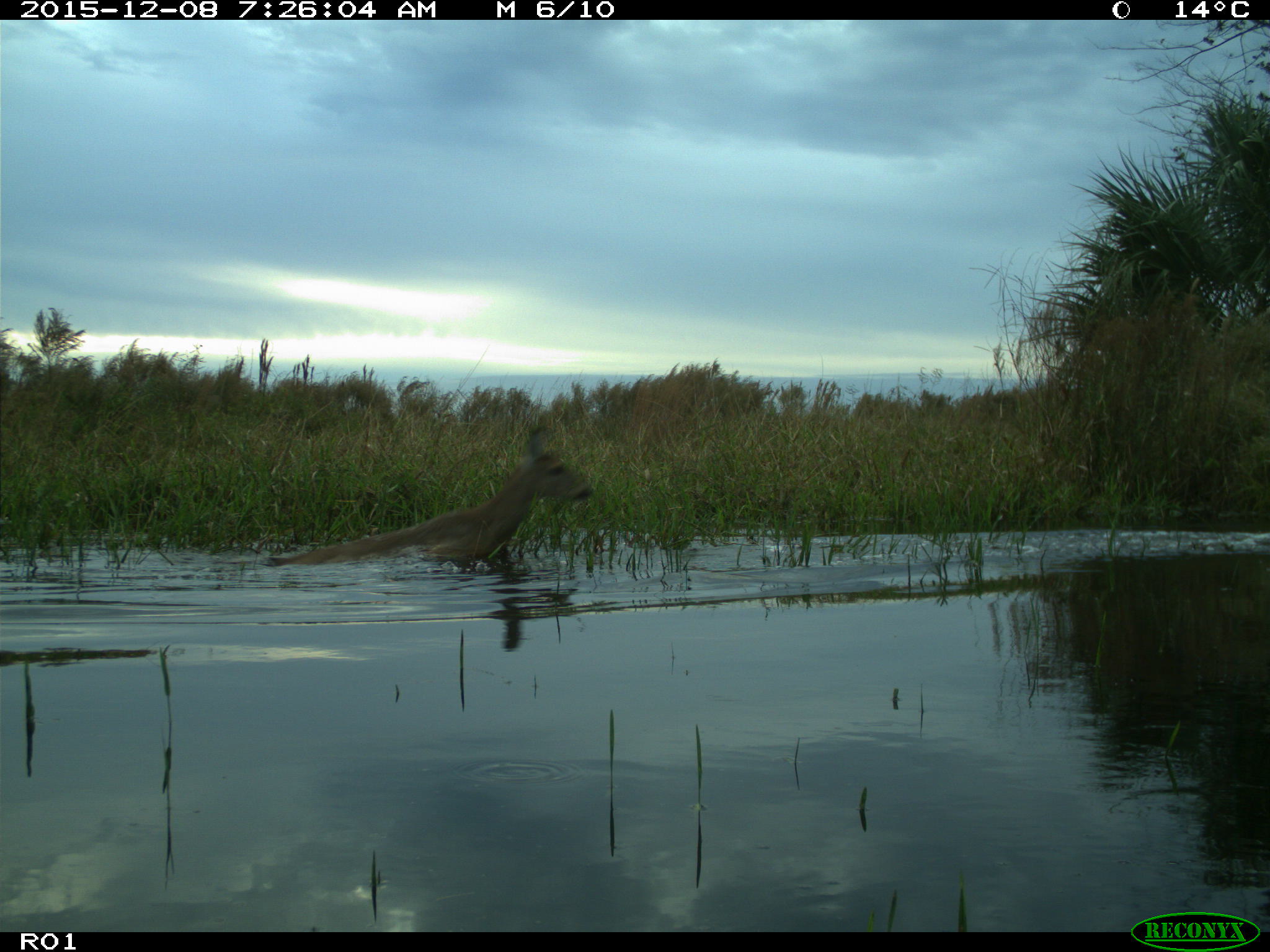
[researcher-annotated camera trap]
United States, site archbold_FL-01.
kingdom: Animalia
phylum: Chordata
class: Mammalia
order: Artiodactyla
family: Cervidae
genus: Odocoileus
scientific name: Odocoileus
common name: deer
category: unidentified deer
Unidentified deer (deer) (Odocoileus).